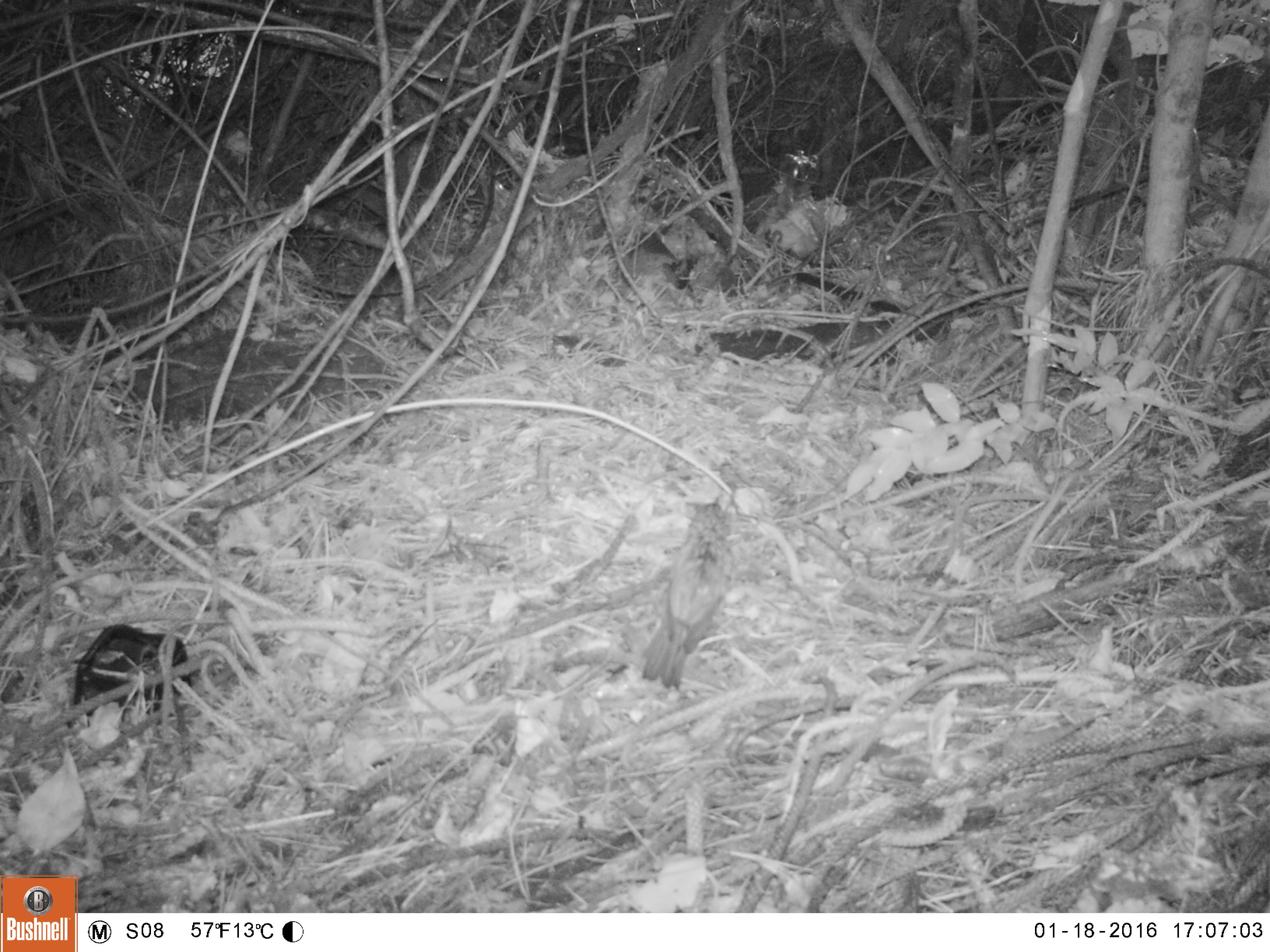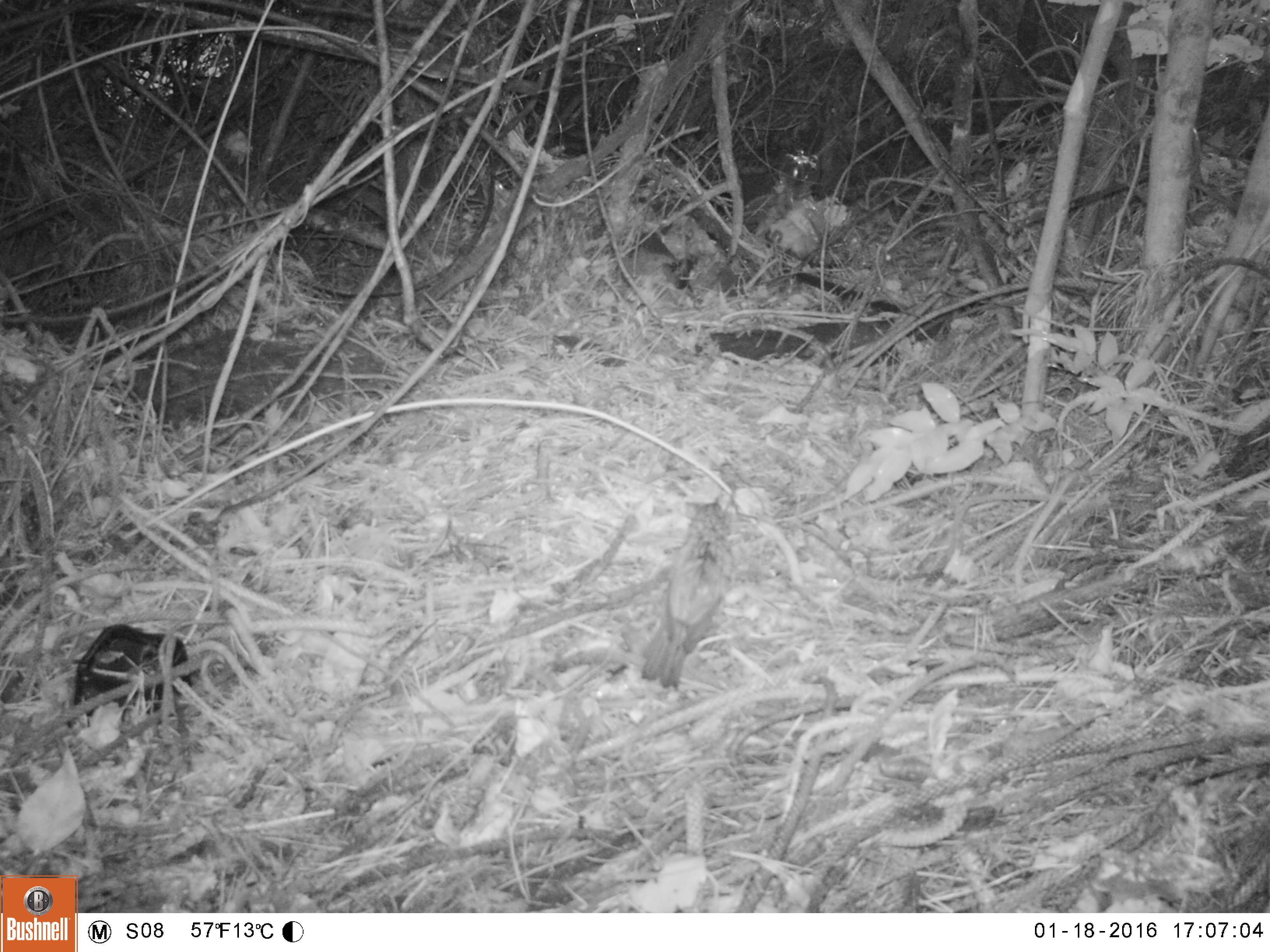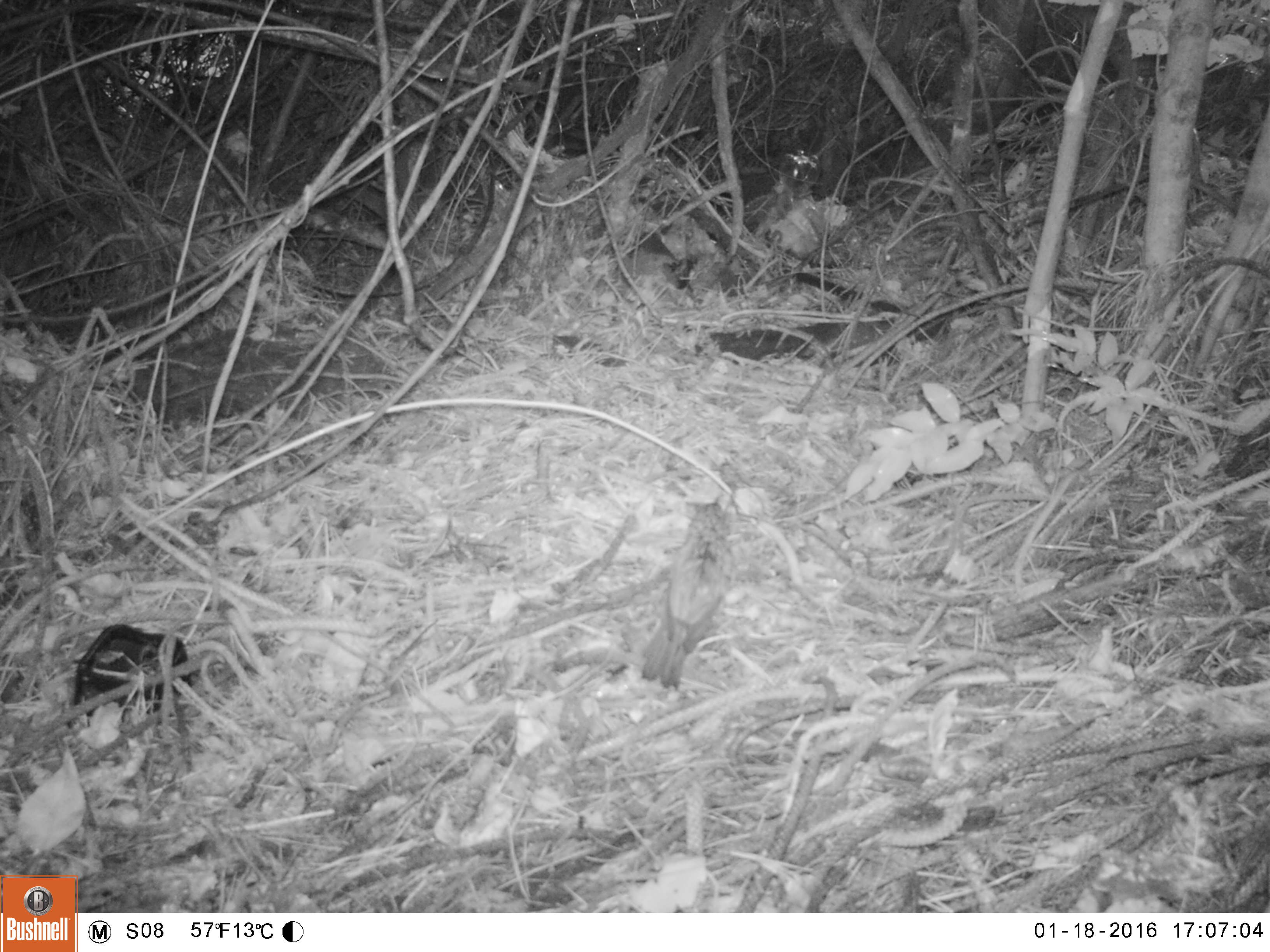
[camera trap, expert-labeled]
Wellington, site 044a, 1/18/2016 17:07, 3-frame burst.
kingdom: Animalia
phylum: Chordata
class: Aves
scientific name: Aves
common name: bird